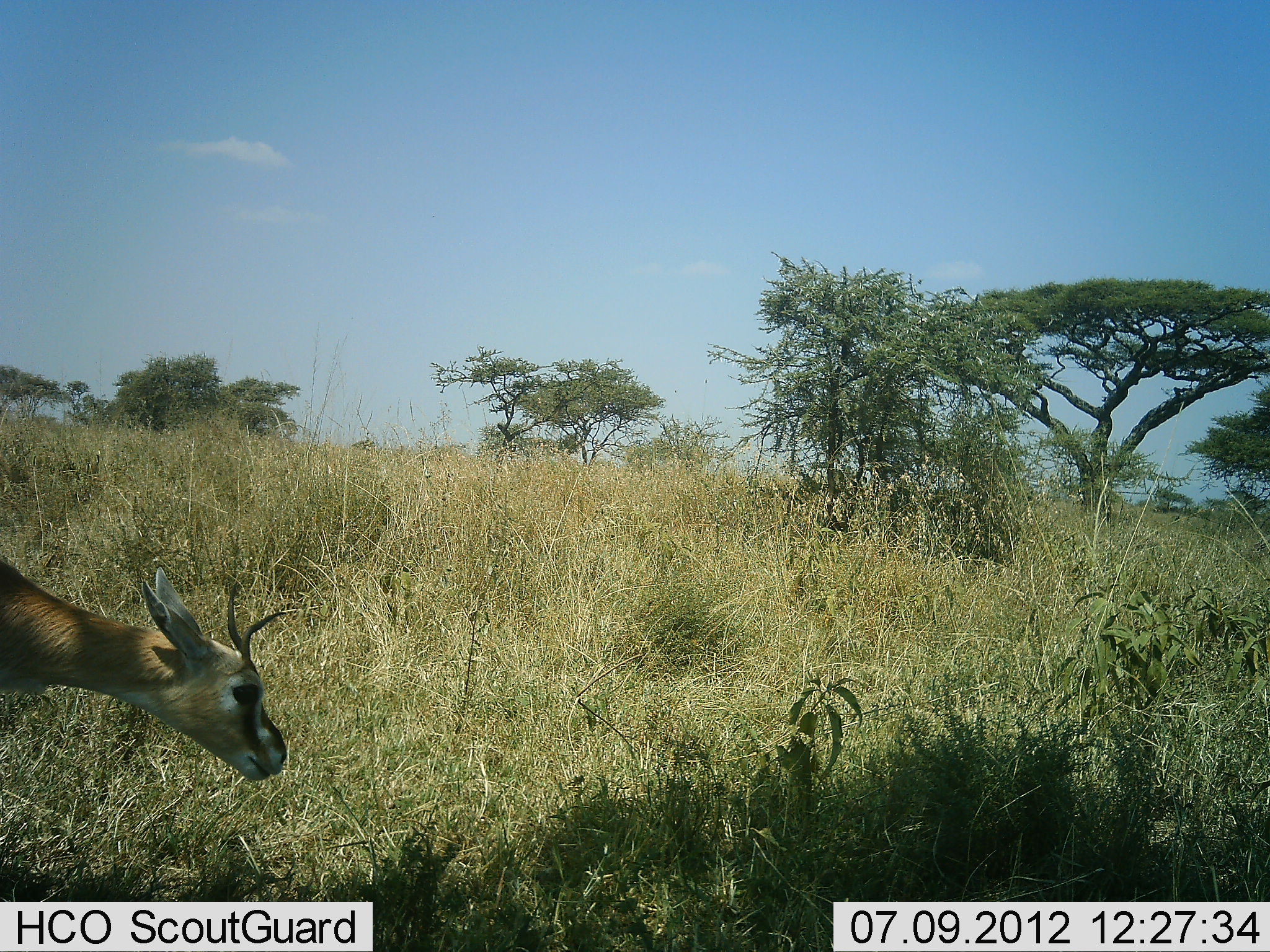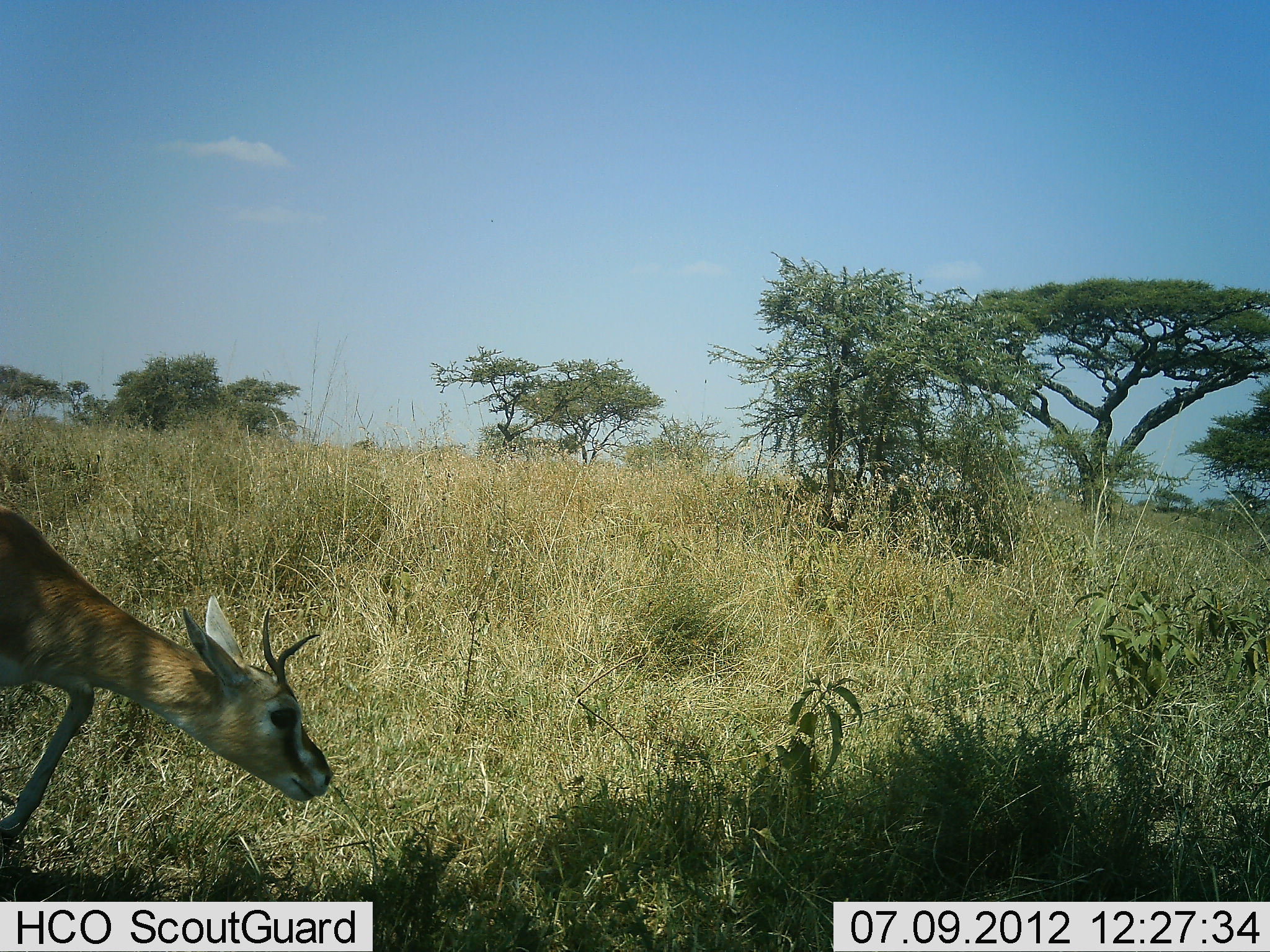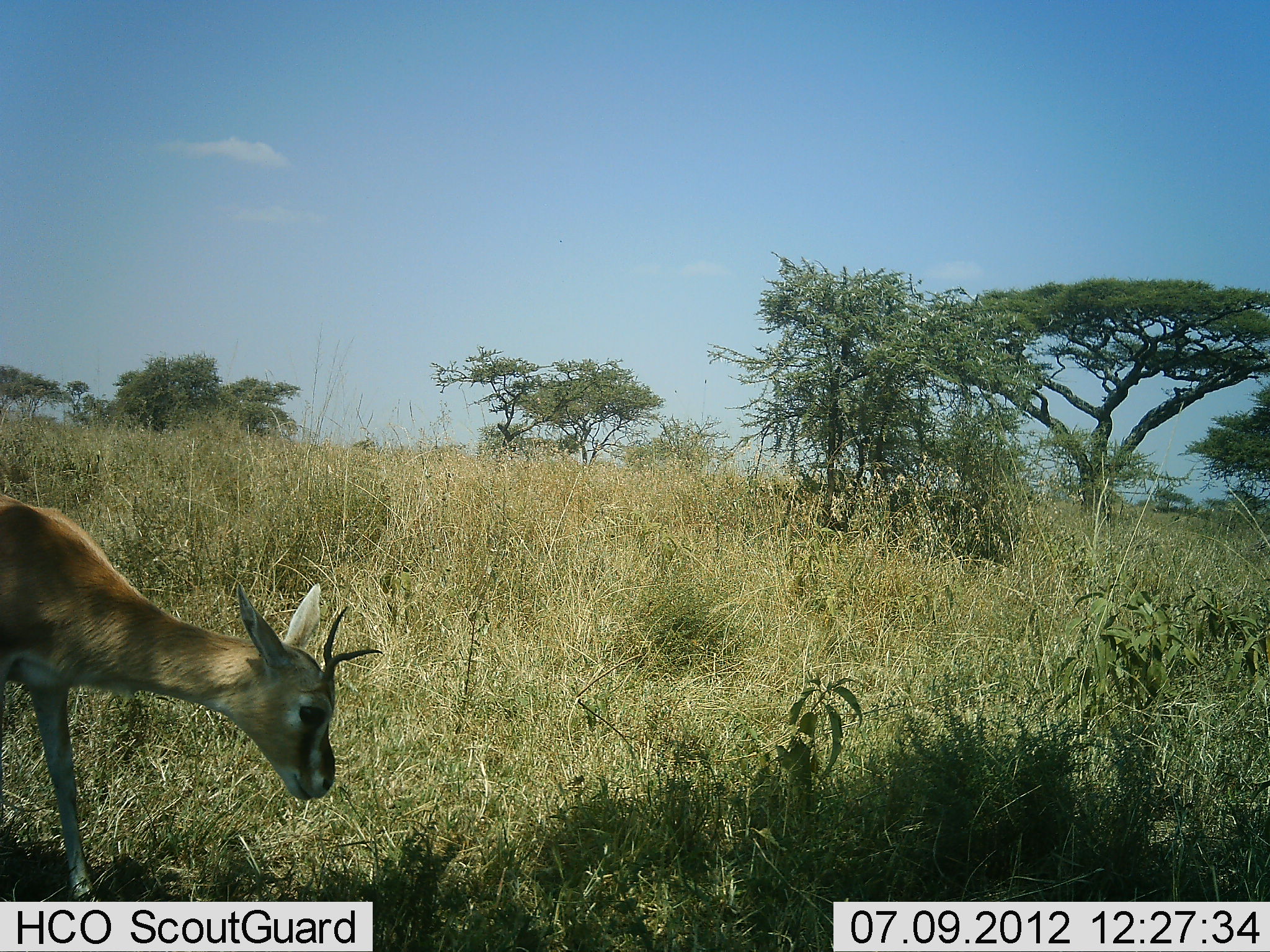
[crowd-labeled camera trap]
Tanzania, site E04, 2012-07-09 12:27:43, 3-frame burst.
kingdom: Animalia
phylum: Chordata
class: Mammalia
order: Artiodactyla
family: Bovidae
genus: Eudorcas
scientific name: Eudorcas thomsonii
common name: thomson's gazelle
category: gazellethomsons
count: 1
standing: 40%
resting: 0%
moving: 60%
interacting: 0%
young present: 10%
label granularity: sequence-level